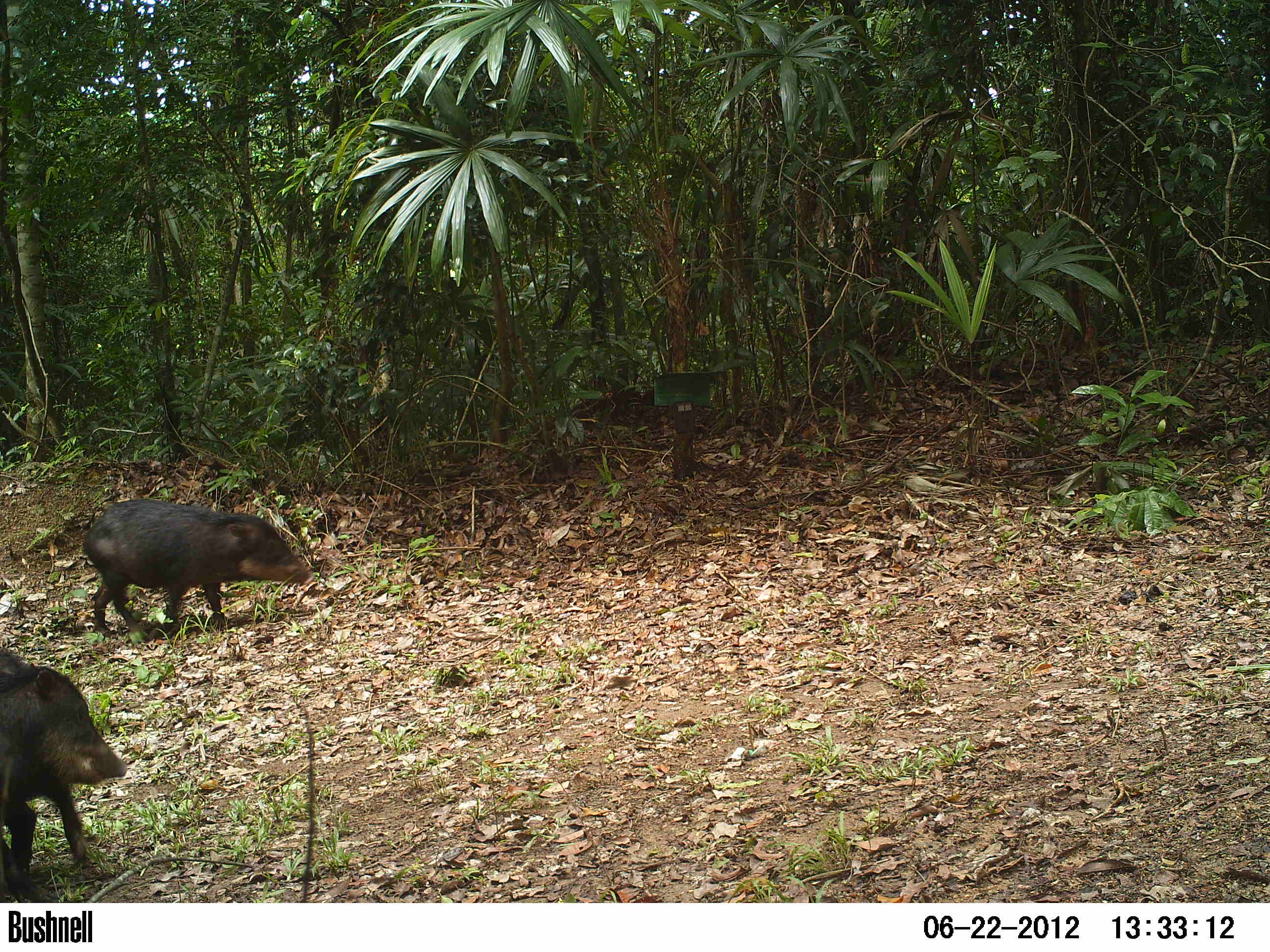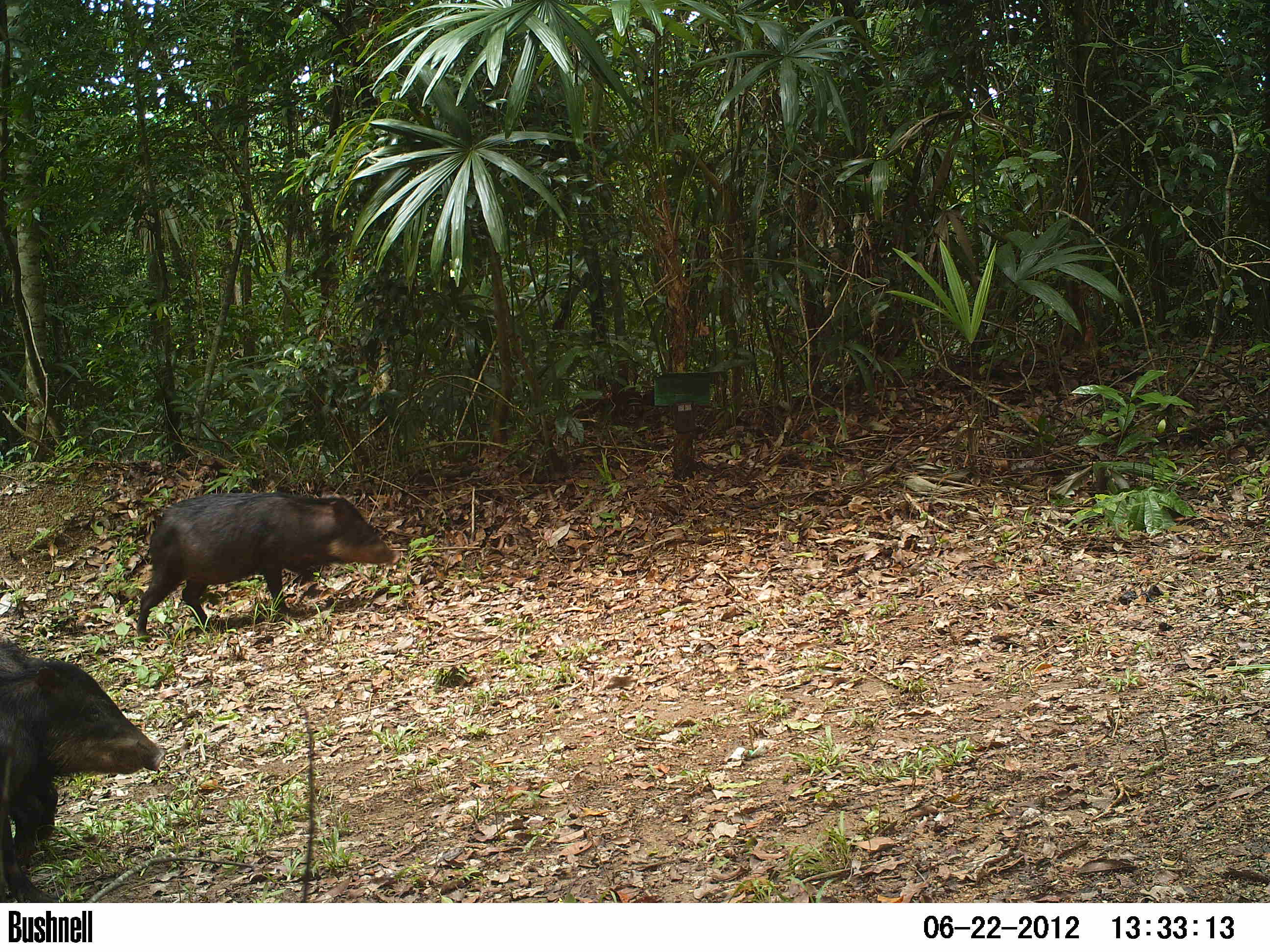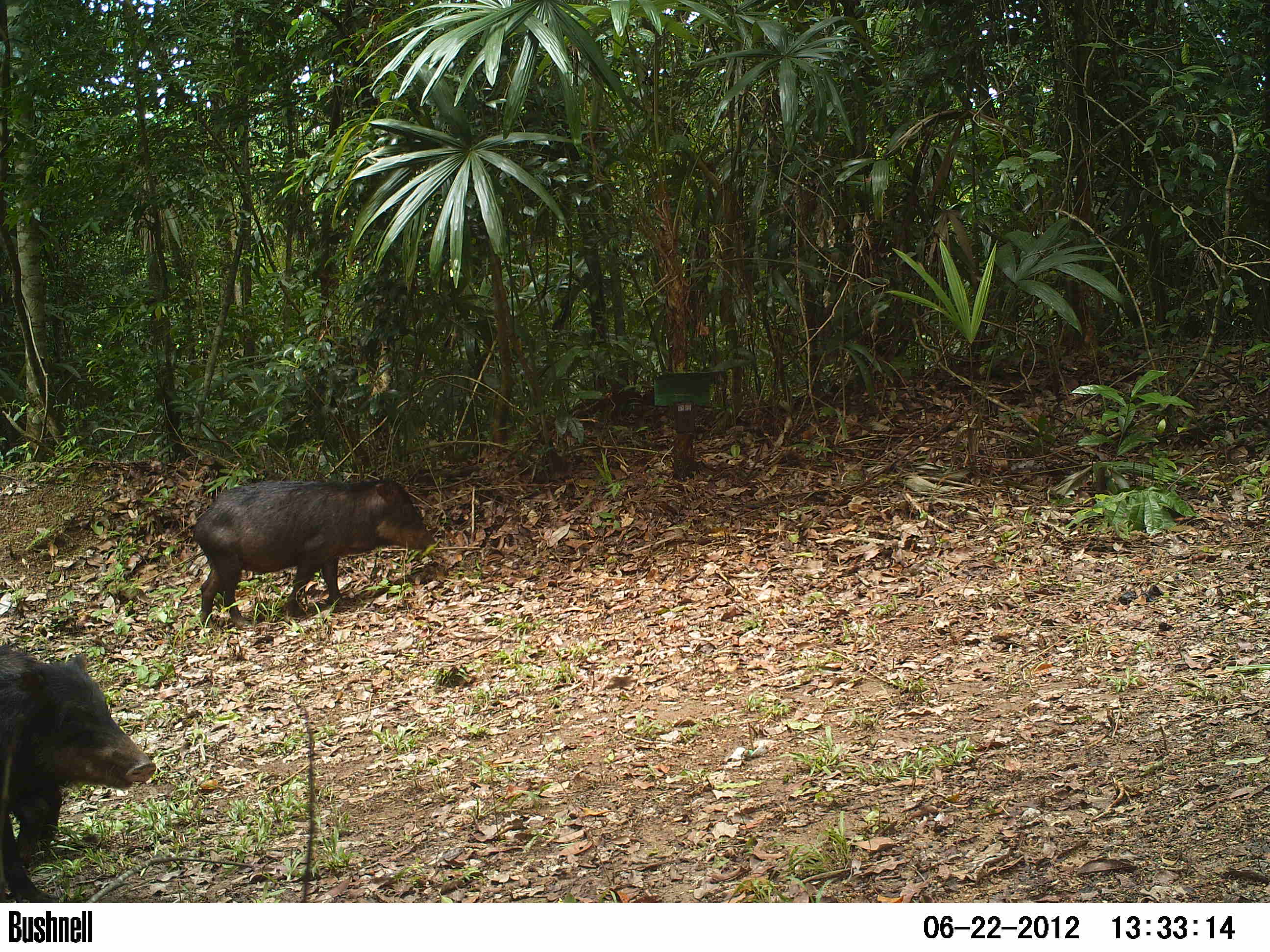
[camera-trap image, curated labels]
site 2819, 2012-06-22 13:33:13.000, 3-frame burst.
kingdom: Animalia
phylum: Chordata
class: Mammalia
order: Artiodactyla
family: Tayassuidae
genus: Tayassu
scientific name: Tayassu pecari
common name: white-lipped peccary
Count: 20.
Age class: adult.